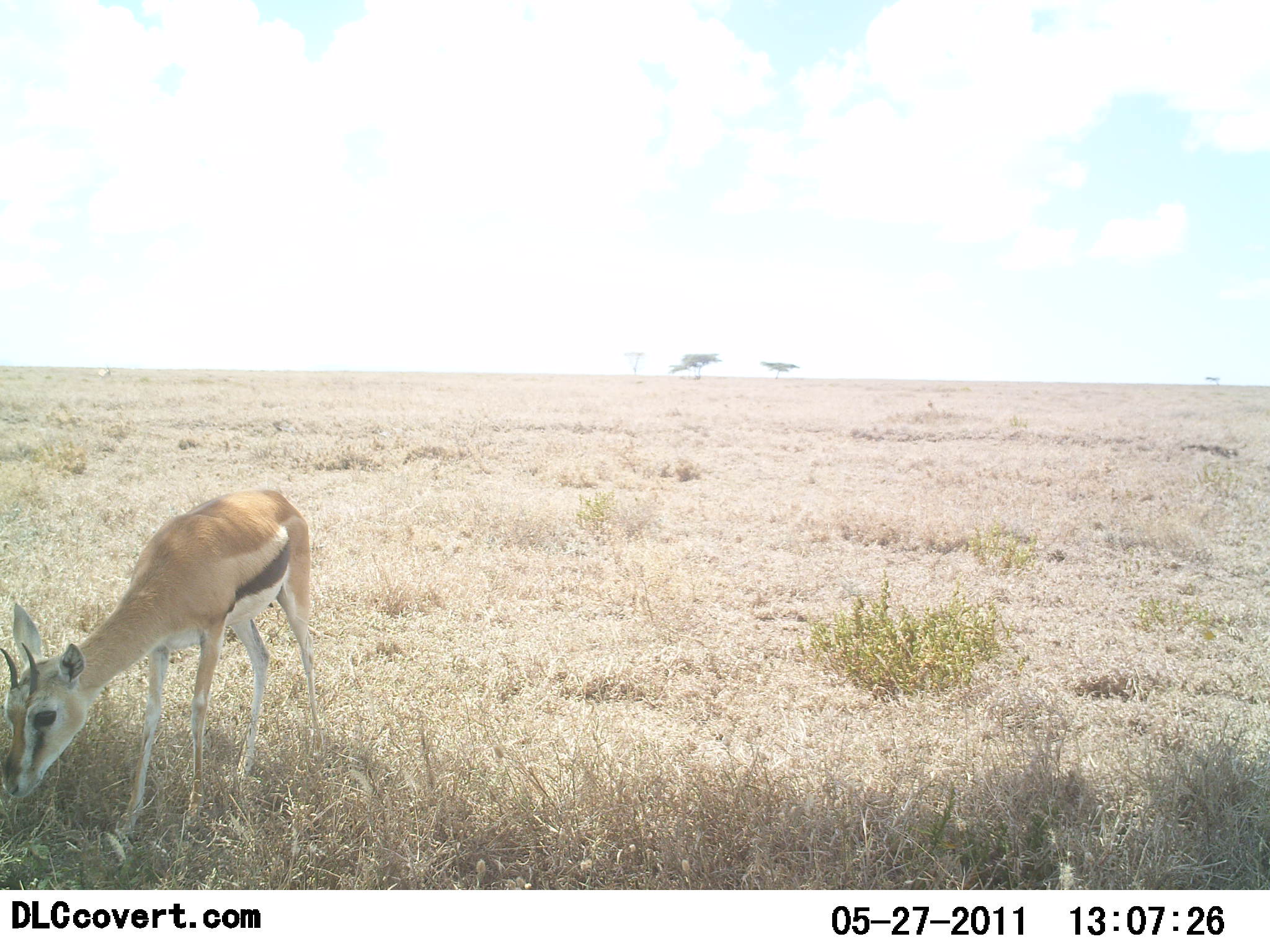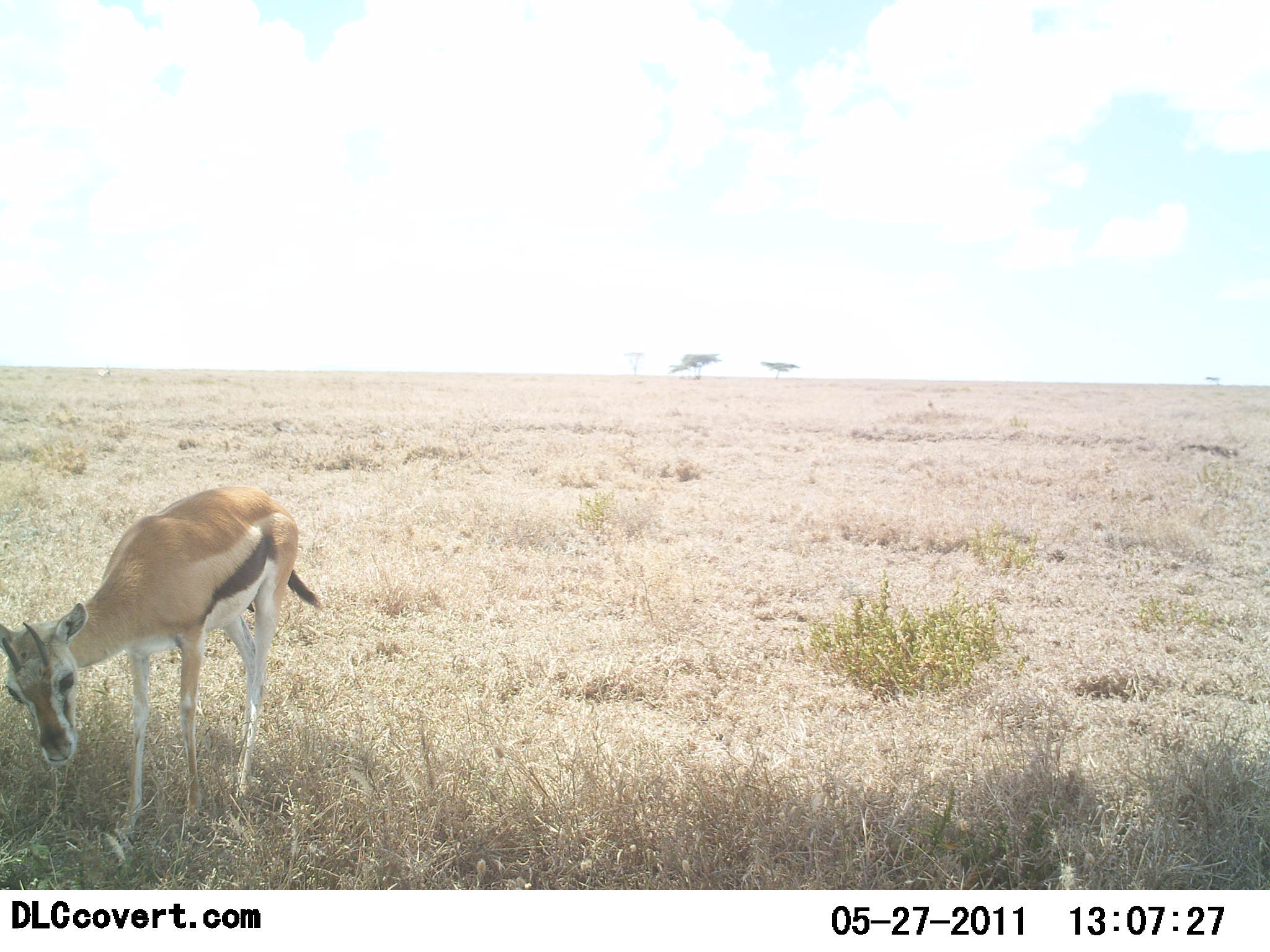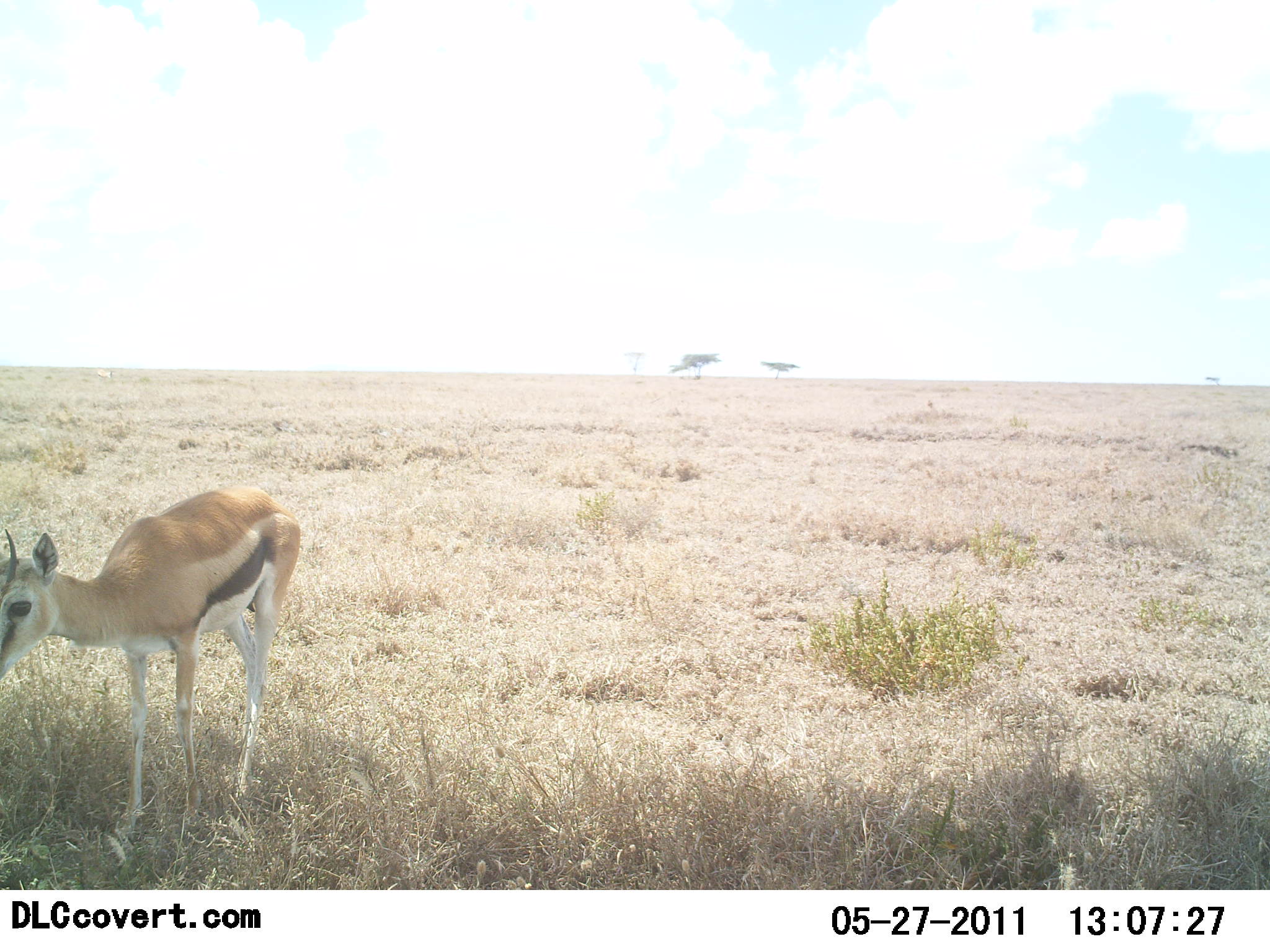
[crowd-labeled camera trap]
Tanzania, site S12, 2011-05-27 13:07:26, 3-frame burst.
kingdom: Animalia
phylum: Chordata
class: Mammalia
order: Artiodactyla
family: Bovidae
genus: Eudorcas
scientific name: Eudorcas thomsonii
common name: thomson's gazelle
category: gazellethomsons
Gazellethomsons (thomson's gazelle) (Eudorcas thomsonii), count 1. Behavior (volunteer vote fractions): standing 50%, resting 0%, moving 0%, interacting 0%. Young present (vote fraction): 0%. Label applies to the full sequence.